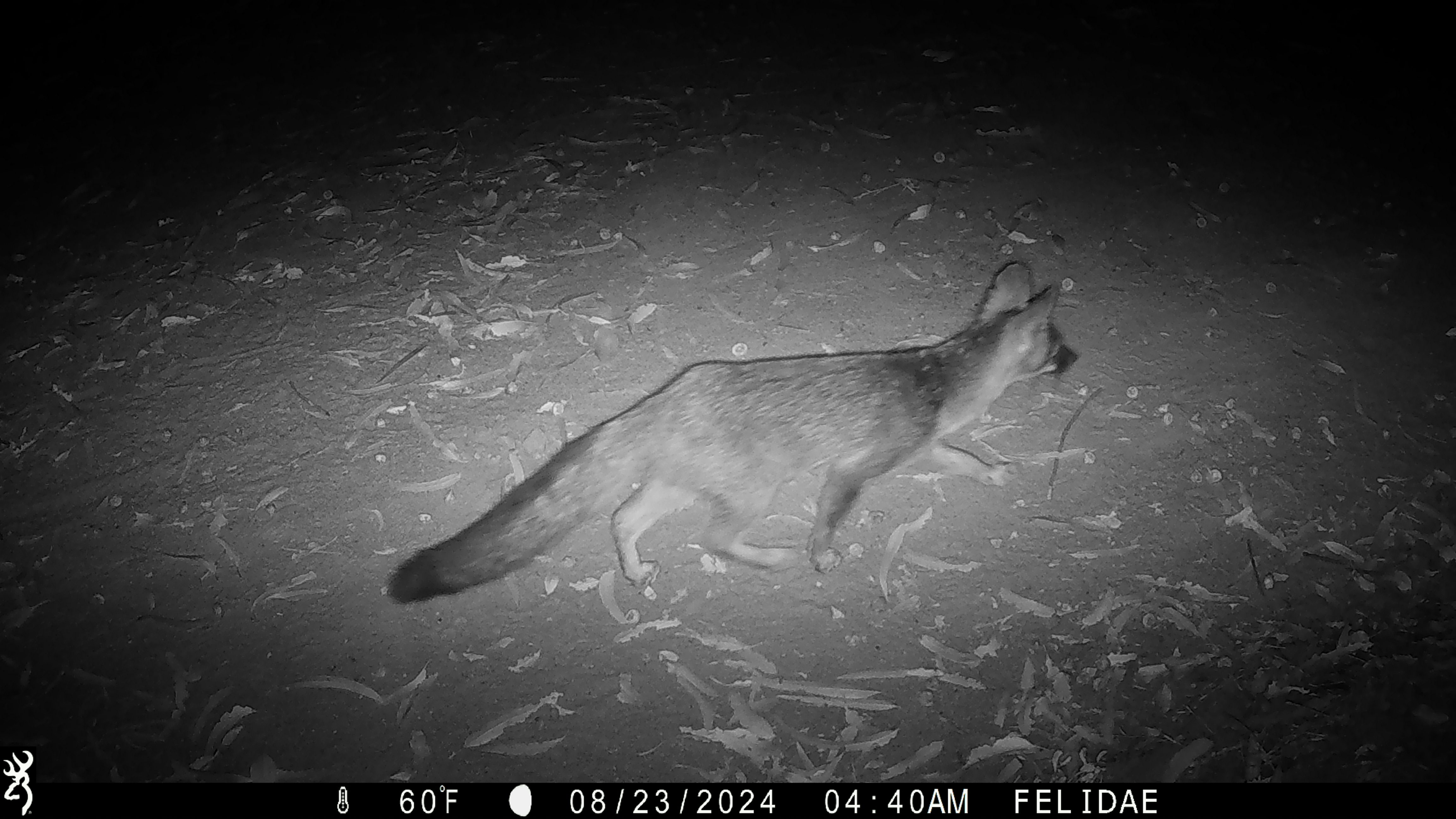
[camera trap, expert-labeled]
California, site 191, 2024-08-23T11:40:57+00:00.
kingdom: Animalia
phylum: Chordata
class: Mammalia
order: Carnivora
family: Canidae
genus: Urocyon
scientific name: Urocyon cinereoargenteus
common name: gray fox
Gray fox (Urocyon cinereoargenteus).